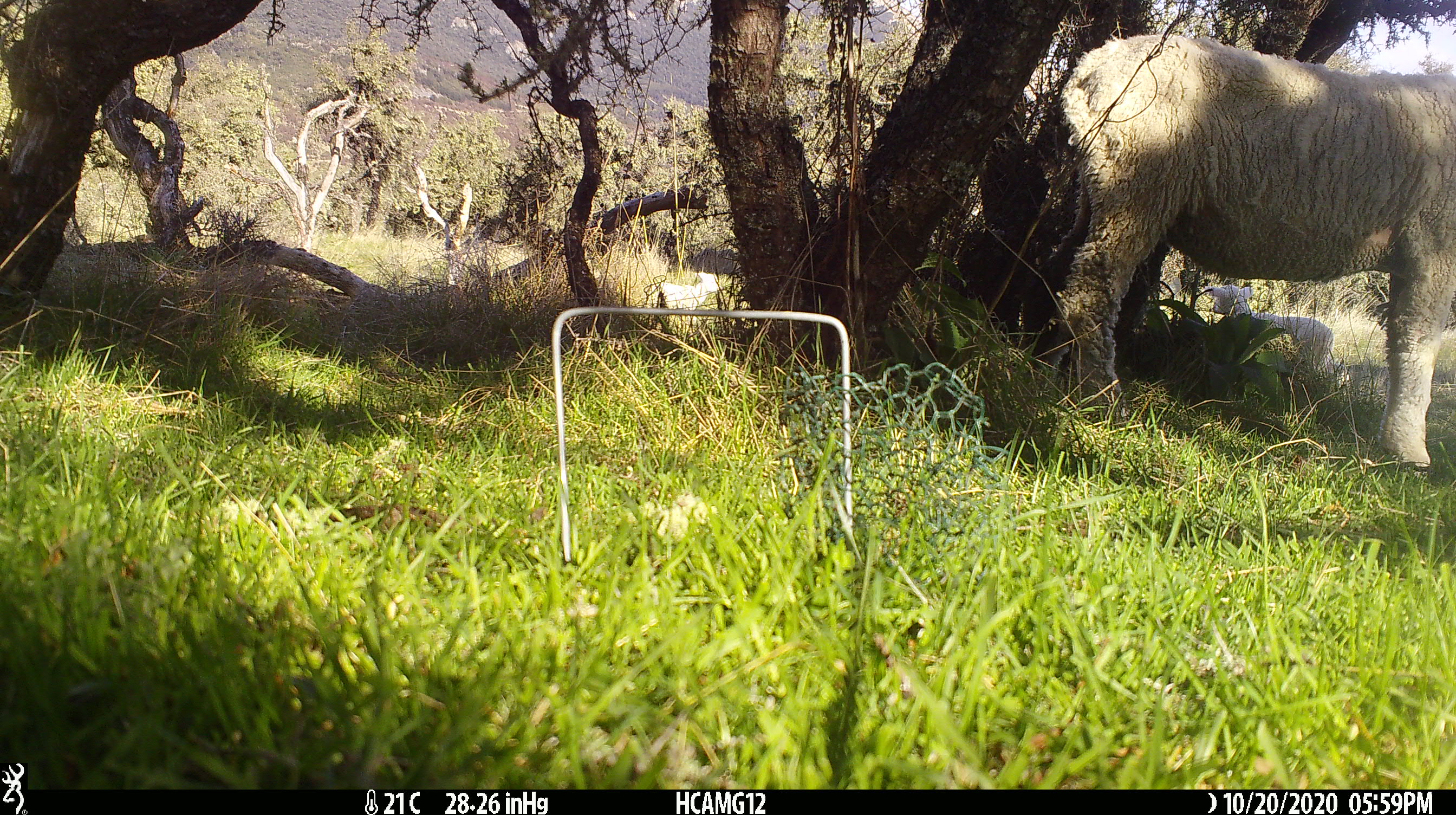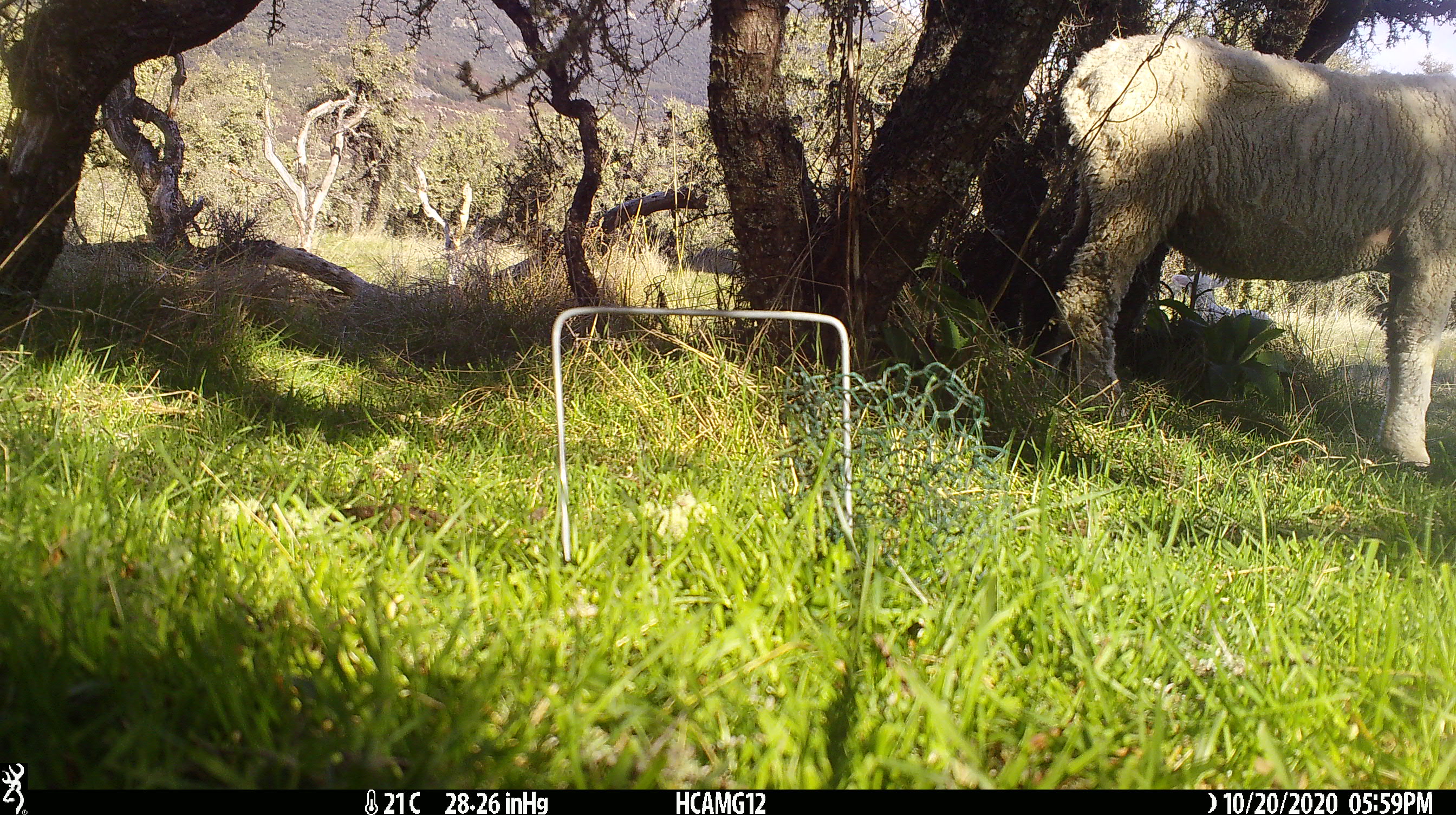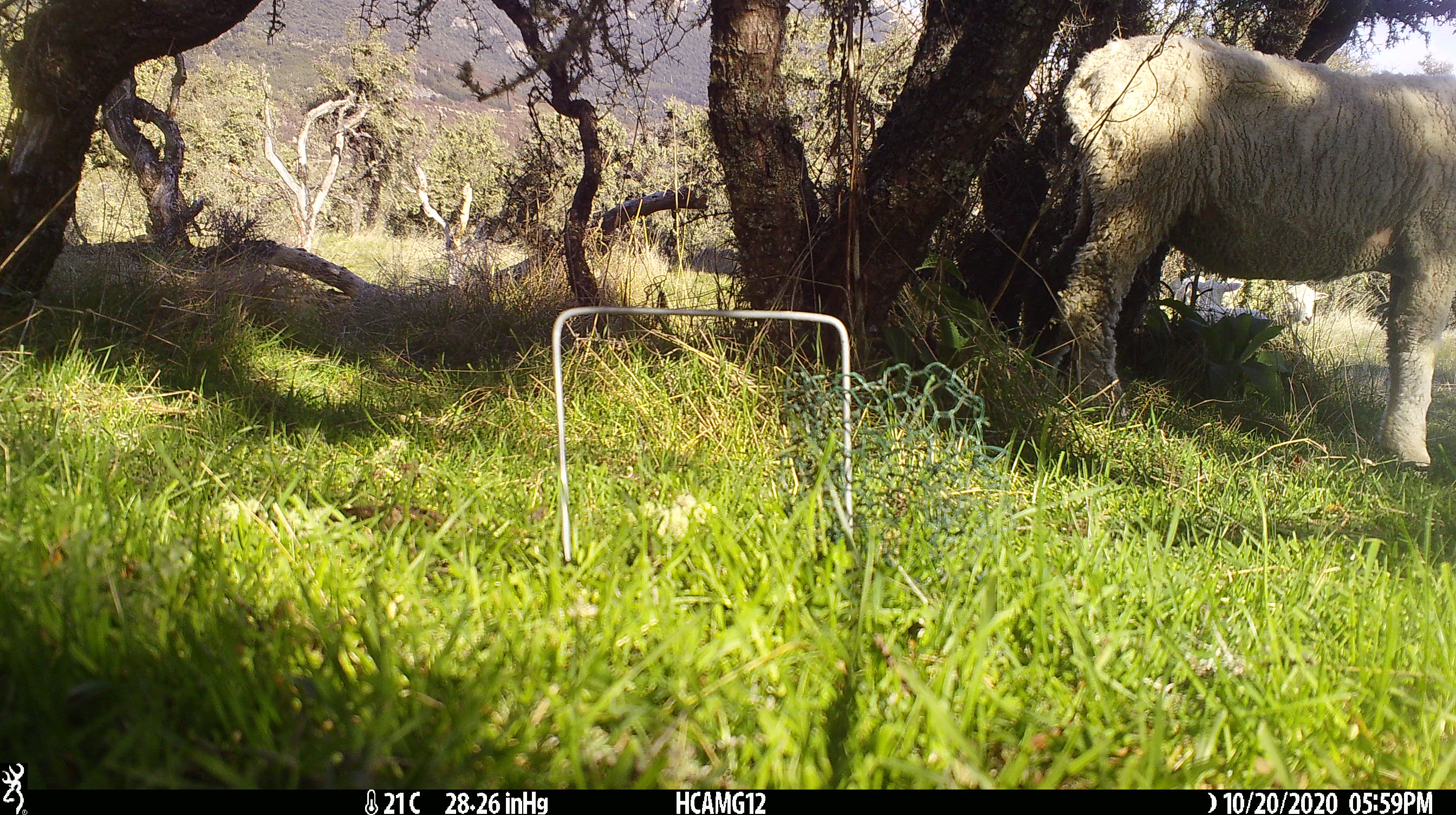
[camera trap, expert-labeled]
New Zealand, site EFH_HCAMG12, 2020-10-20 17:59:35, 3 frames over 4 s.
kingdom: Animalia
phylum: Chordata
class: Mammalia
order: Artiodactyla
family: Bovidae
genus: Ovis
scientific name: Ovis aries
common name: domestic sheep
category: sheep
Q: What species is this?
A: Sheep (domestic sheep) (Ovis aries).